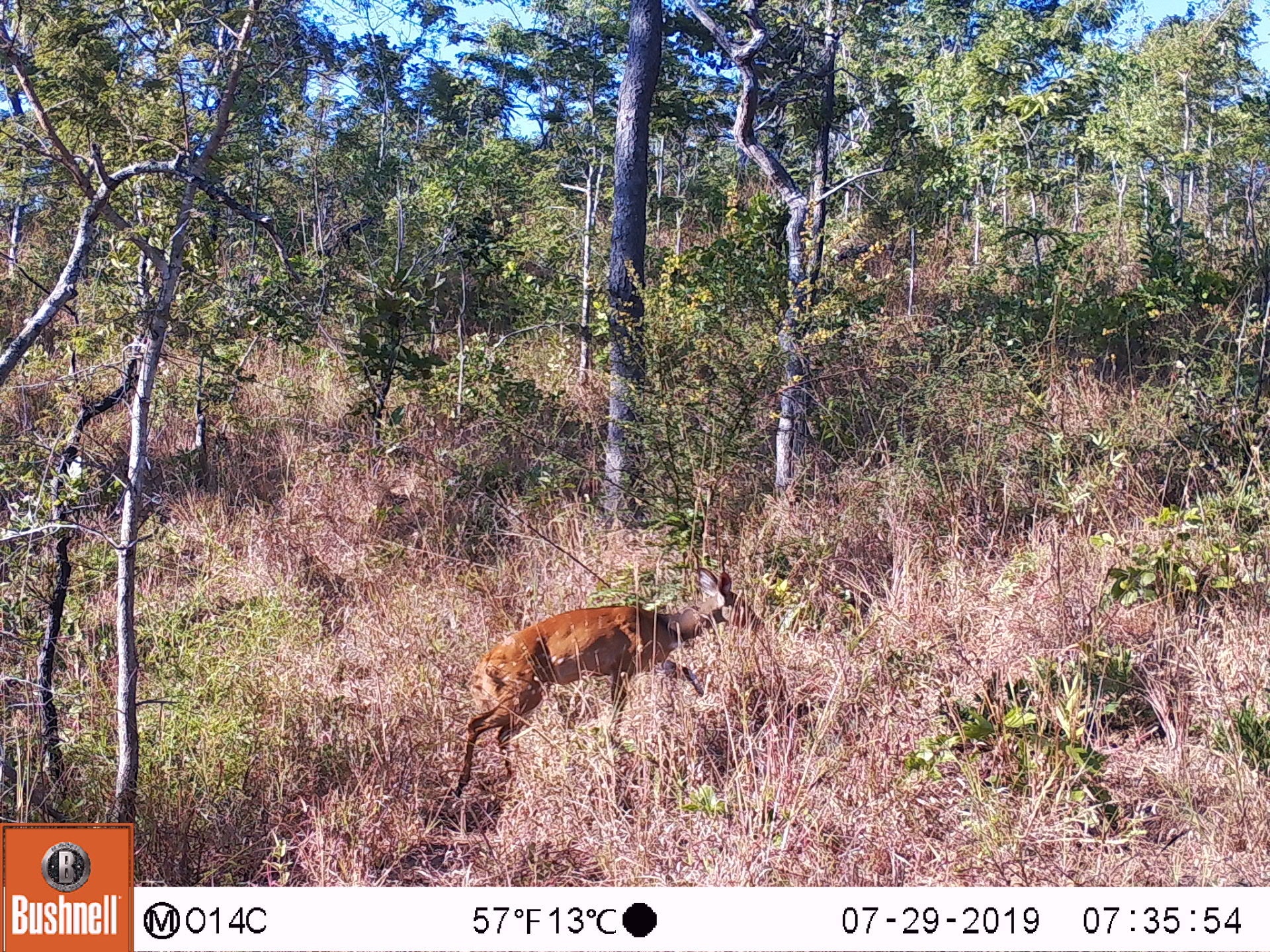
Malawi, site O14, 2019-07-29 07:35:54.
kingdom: Animalia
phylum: Chordata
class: Mammalia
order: Artiodactyla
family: Bovidae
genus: Tragelaphus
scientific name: Tragelaphus sylvaticus sylvaticus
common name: cape bushbuck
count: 1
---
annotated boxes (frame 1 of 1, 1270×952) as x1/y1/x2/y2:
cape bushbuck: 449/565/780/795